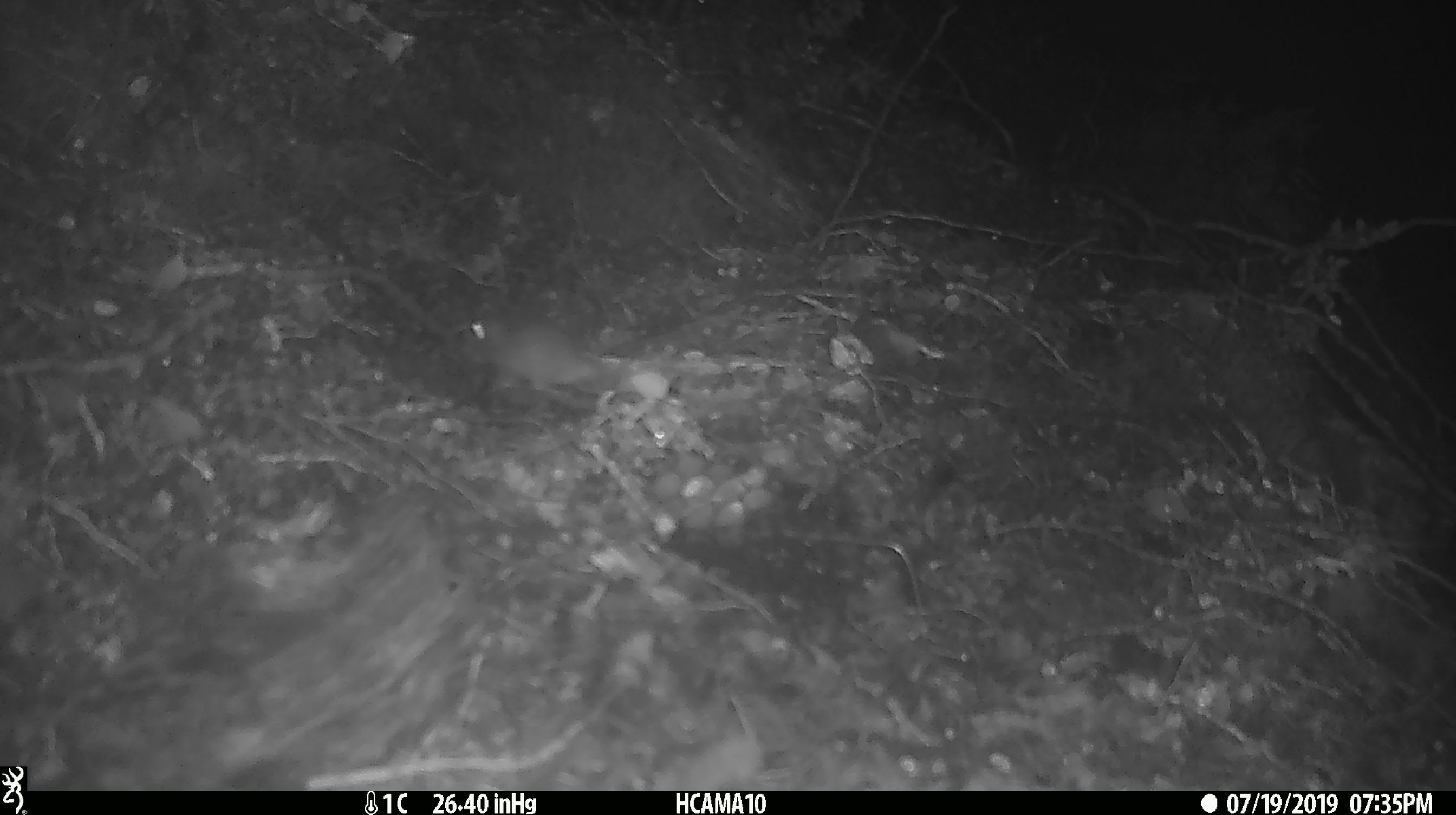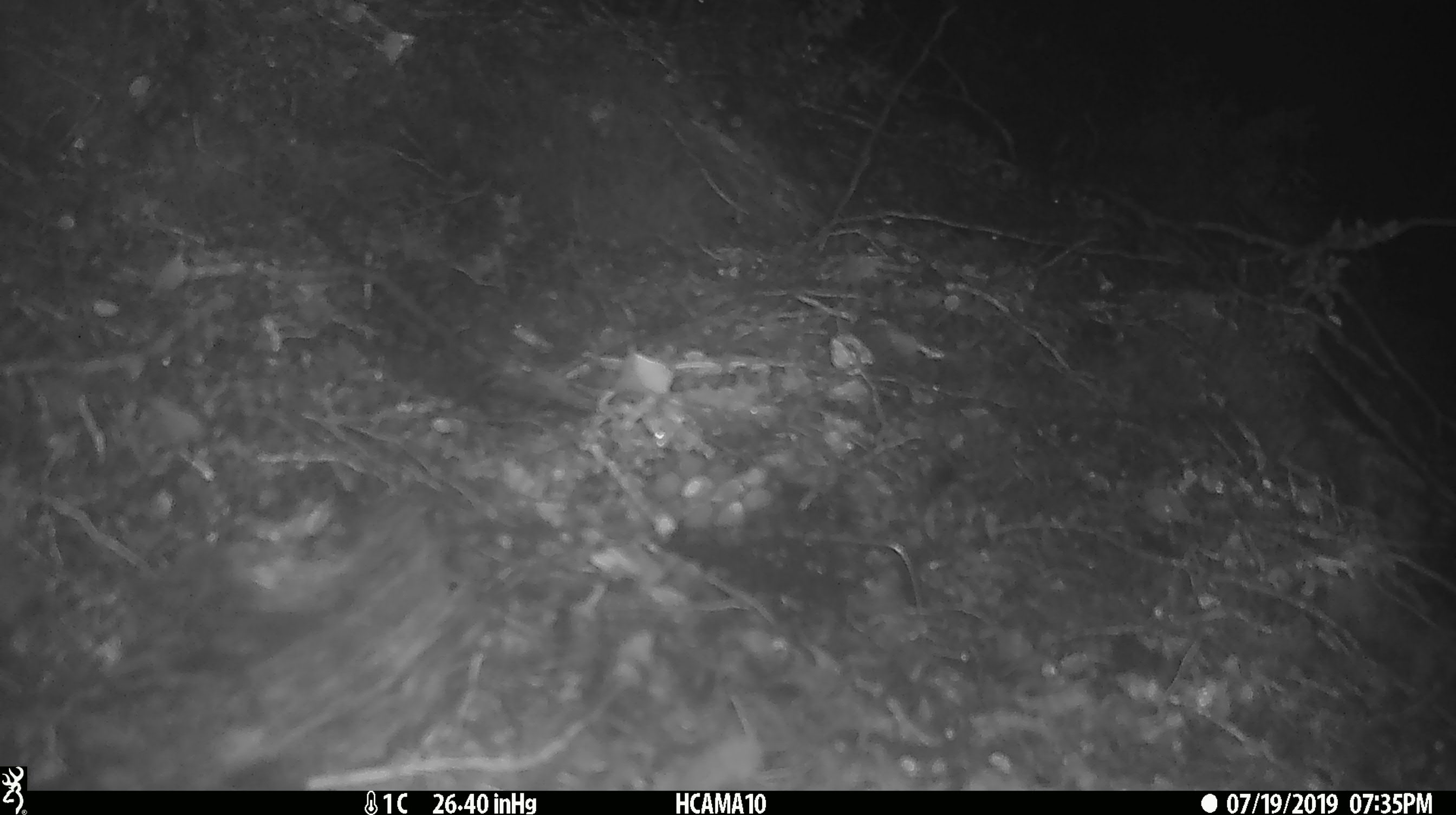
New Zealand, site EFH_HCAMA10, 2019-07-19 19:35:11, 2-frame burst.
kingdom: Animalia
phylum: Chordata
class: Mammalia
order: Rodentia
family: Muridae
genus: Mus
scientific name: Mus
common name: mouse